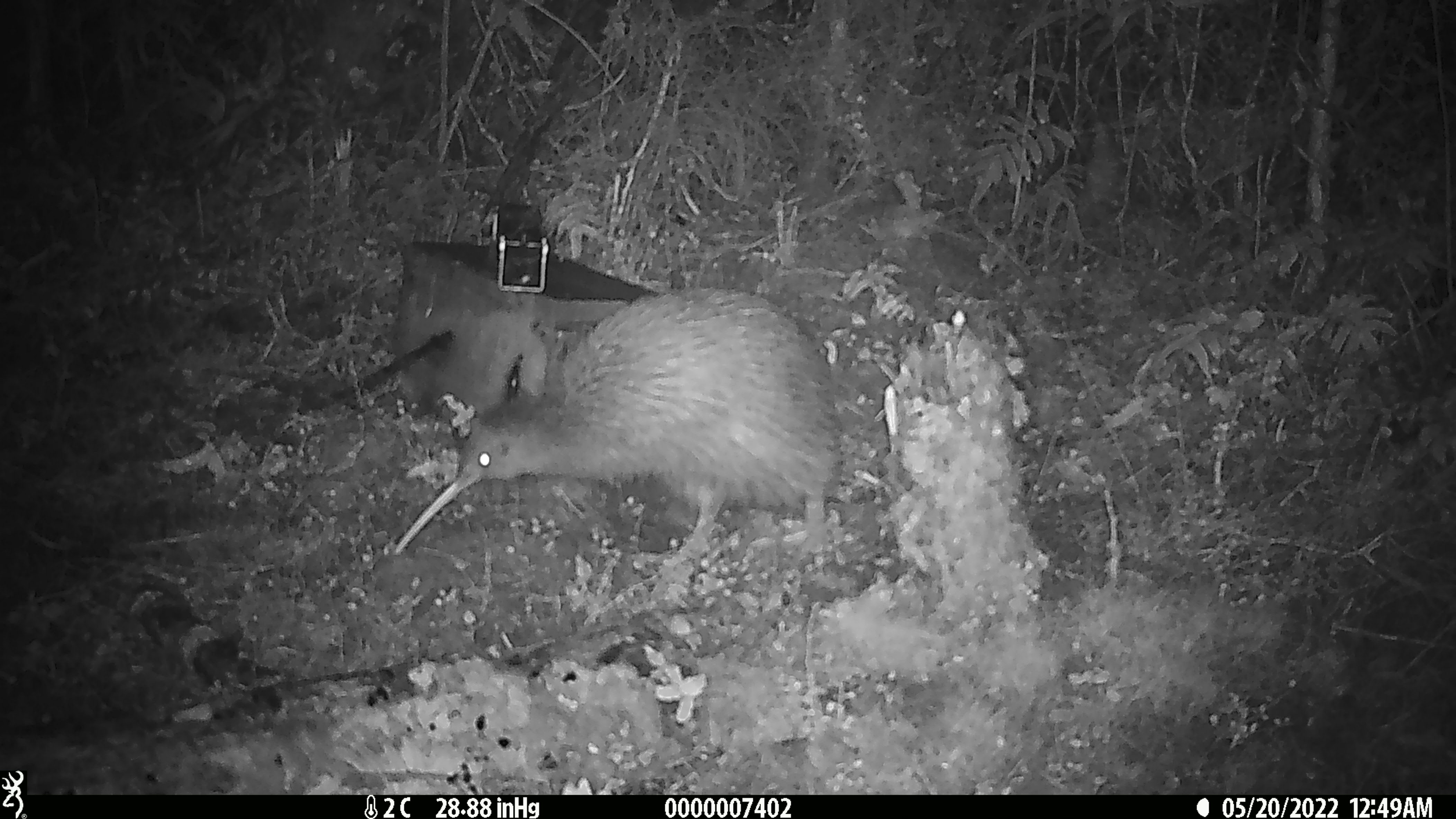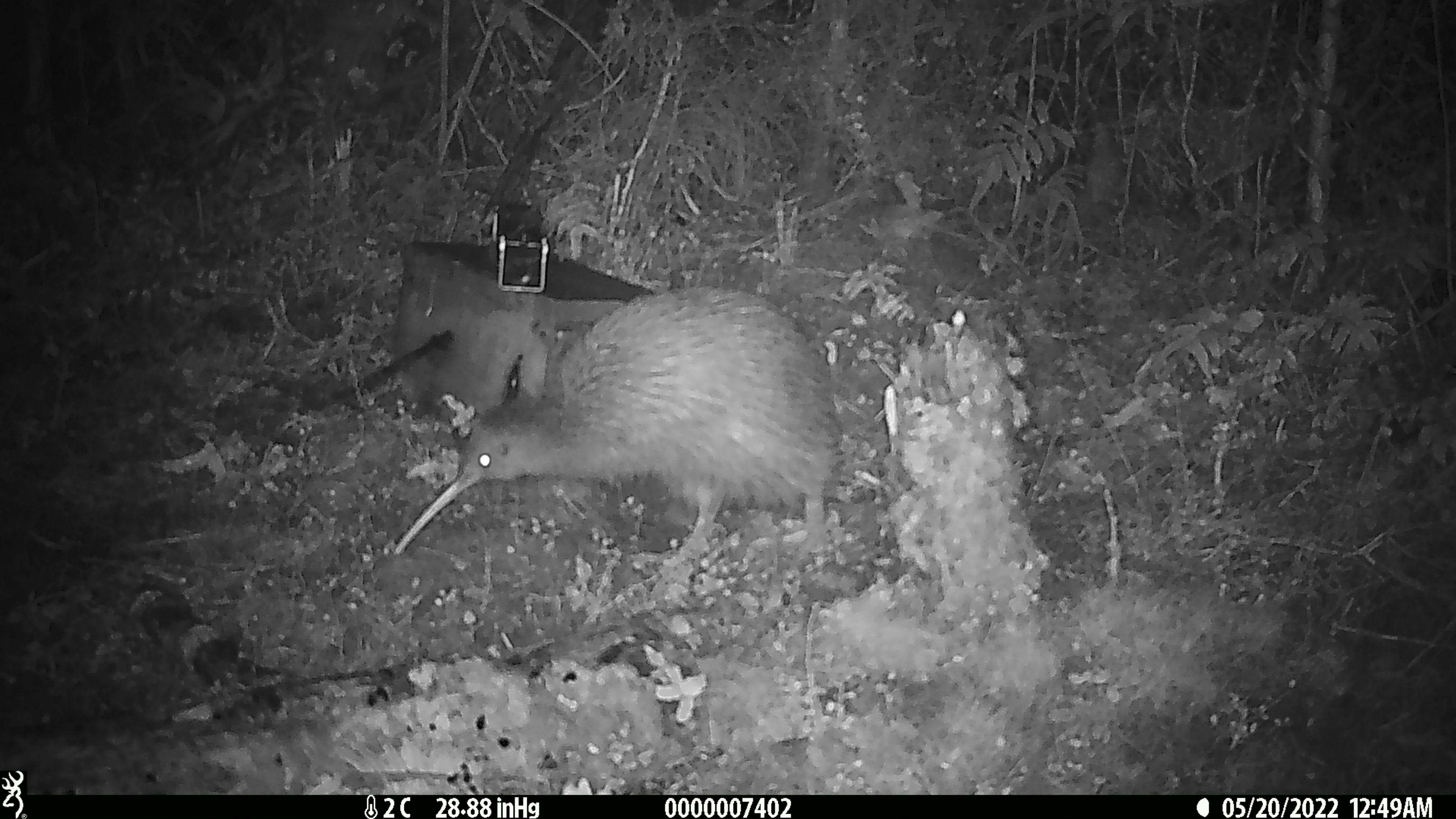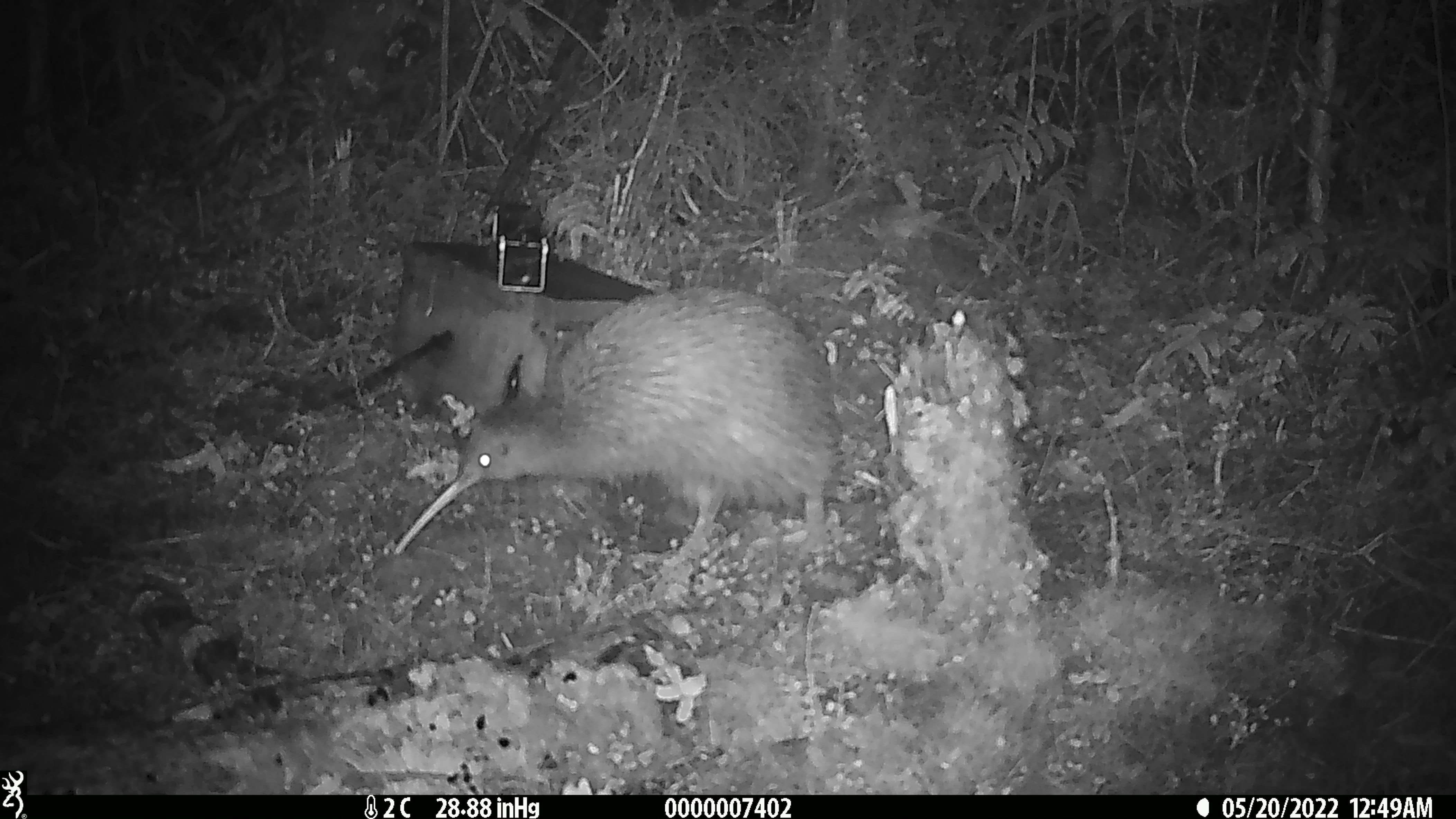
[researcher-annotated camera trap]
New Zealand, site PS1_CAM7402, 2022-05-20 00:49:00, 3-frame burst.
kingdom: Animalia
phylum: Chordata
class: Aves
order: Apterygiformes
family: Apterygidae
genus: Apteryx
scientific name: Apteryx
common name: kiwi